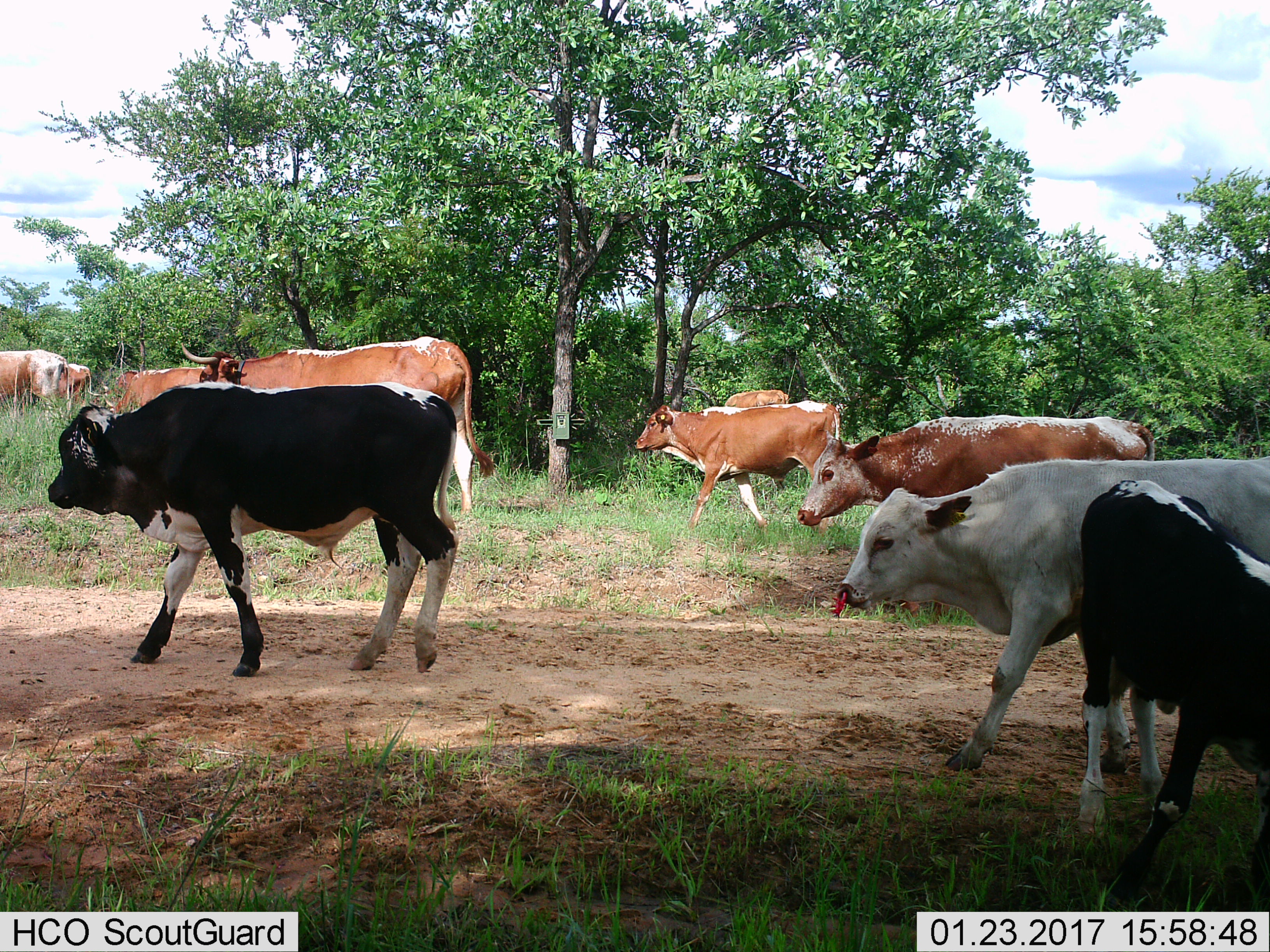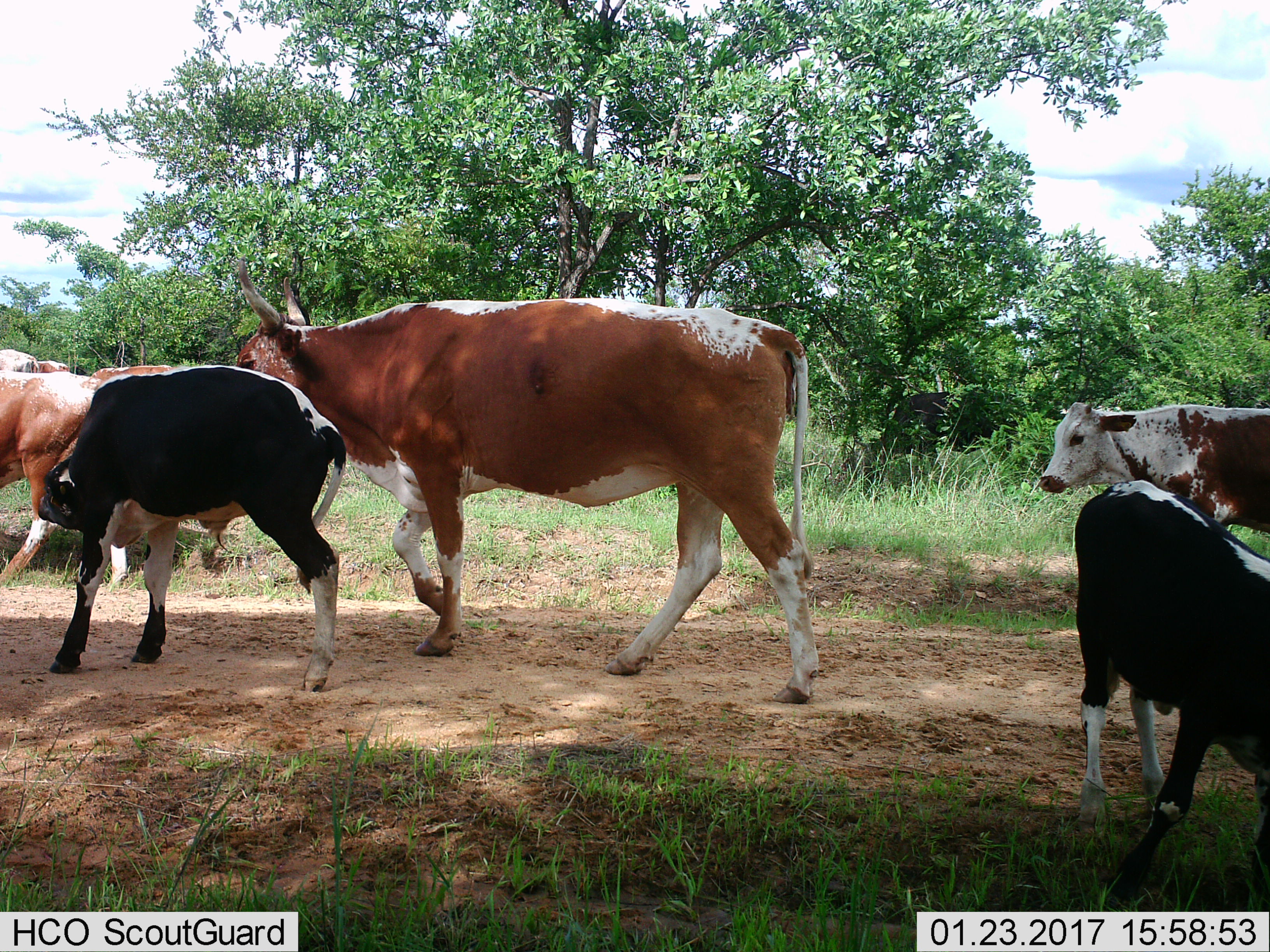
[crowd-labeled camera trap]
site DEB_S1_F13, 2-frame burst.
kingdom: Animalia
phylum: Chordata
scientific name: Vertebrata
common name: domestic animal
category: domesticanimal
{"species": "domesticanimal (domestic animal) (Vertebrata)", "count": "10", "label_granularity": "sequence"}